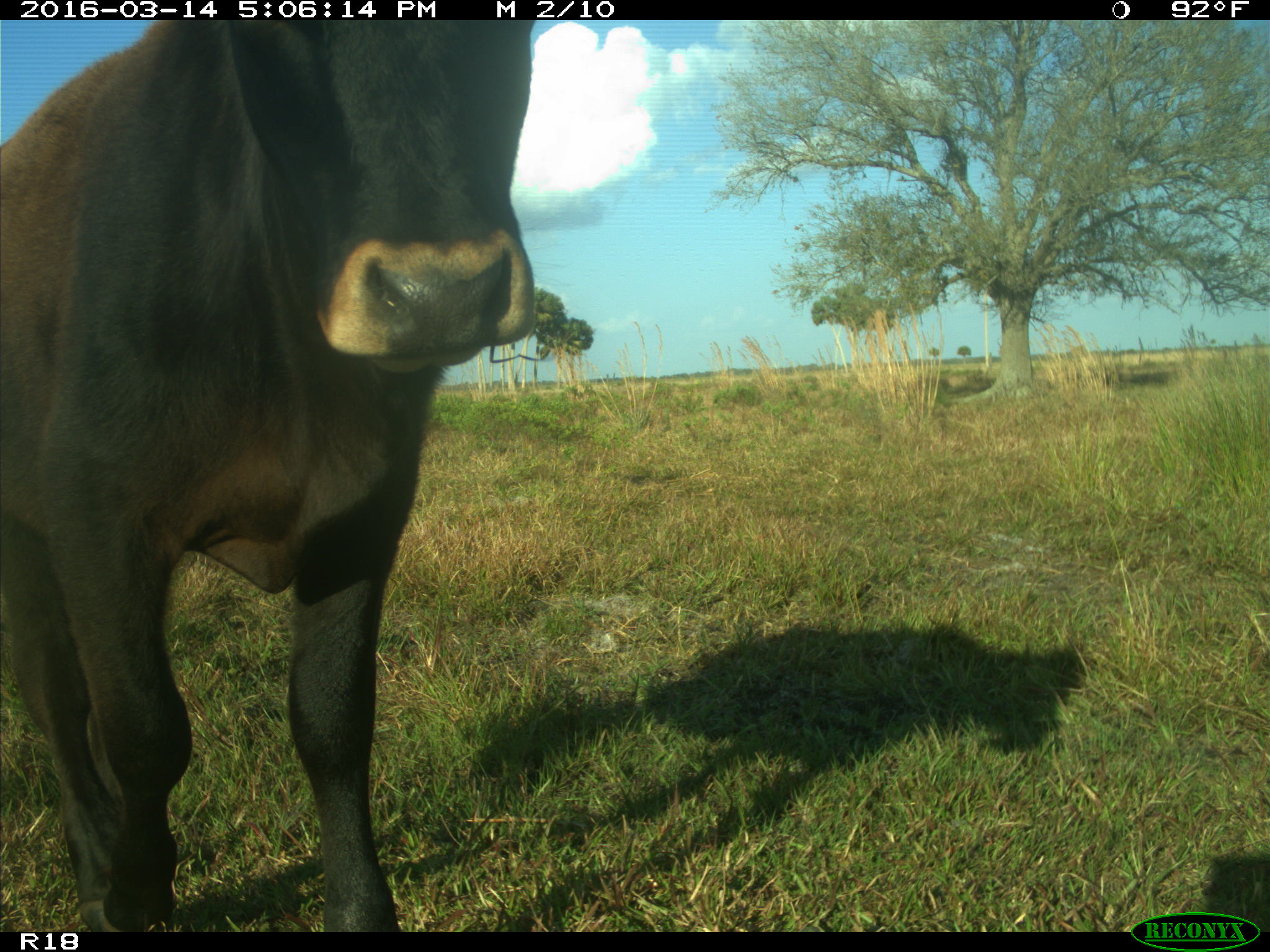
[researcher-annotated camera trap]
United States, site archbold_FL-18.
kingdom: Animalia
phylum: Chordata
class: Mammalia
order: Artiodactyla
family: Bovidae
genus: Bos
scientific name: Bos taurus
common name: domestic cow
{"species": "Bos taurus (domestic cow)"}